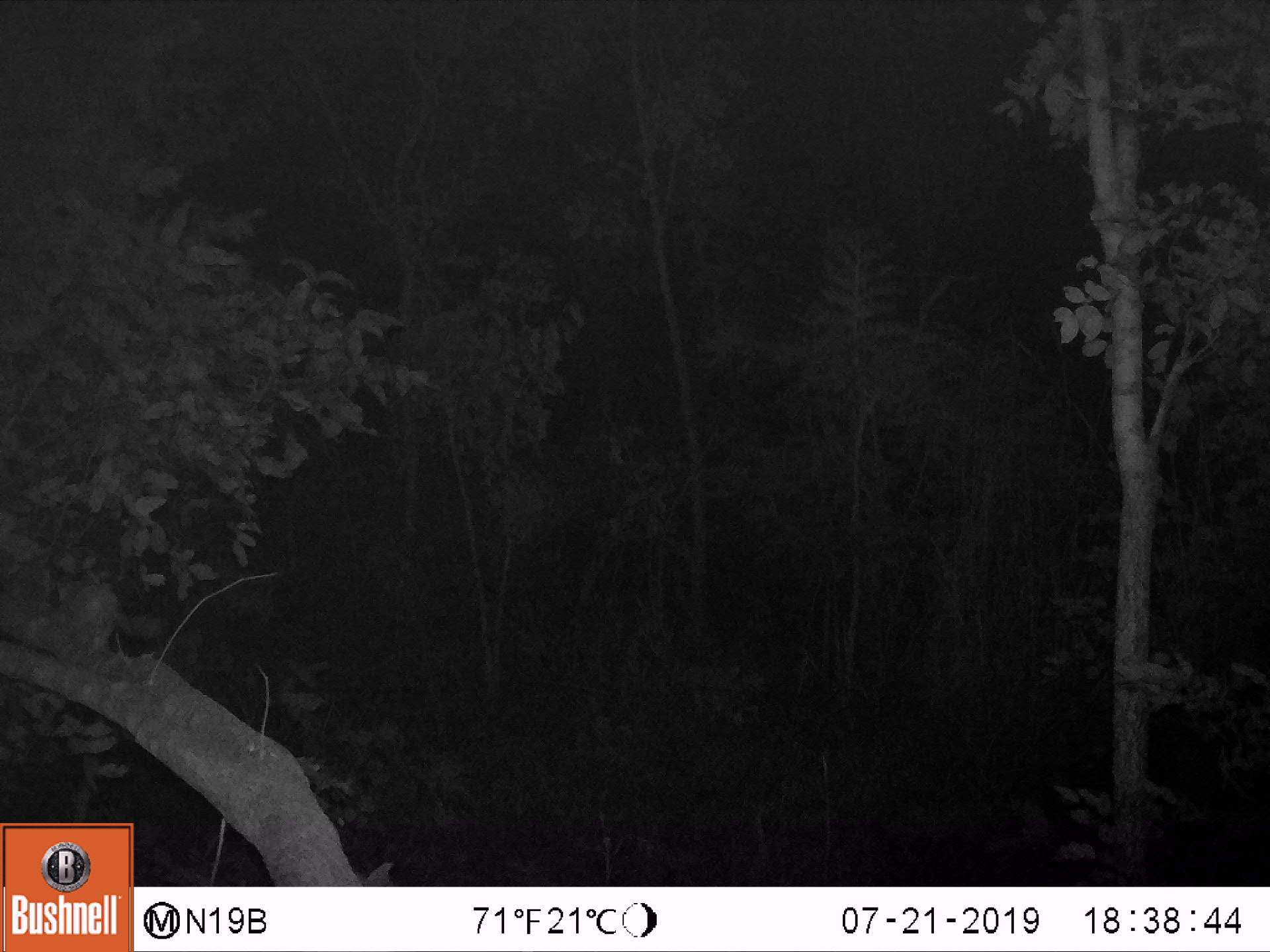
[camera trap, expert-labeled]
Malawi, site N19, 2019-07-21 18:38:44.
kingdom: Animalia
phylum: Chordata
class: Mammalia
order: Primates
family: Galagidae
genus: Galago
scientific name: Galago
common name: lesser bushbabies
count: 1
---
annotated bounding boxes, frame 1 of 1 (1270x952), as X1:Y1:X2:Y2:
galago: 18:569:179:653